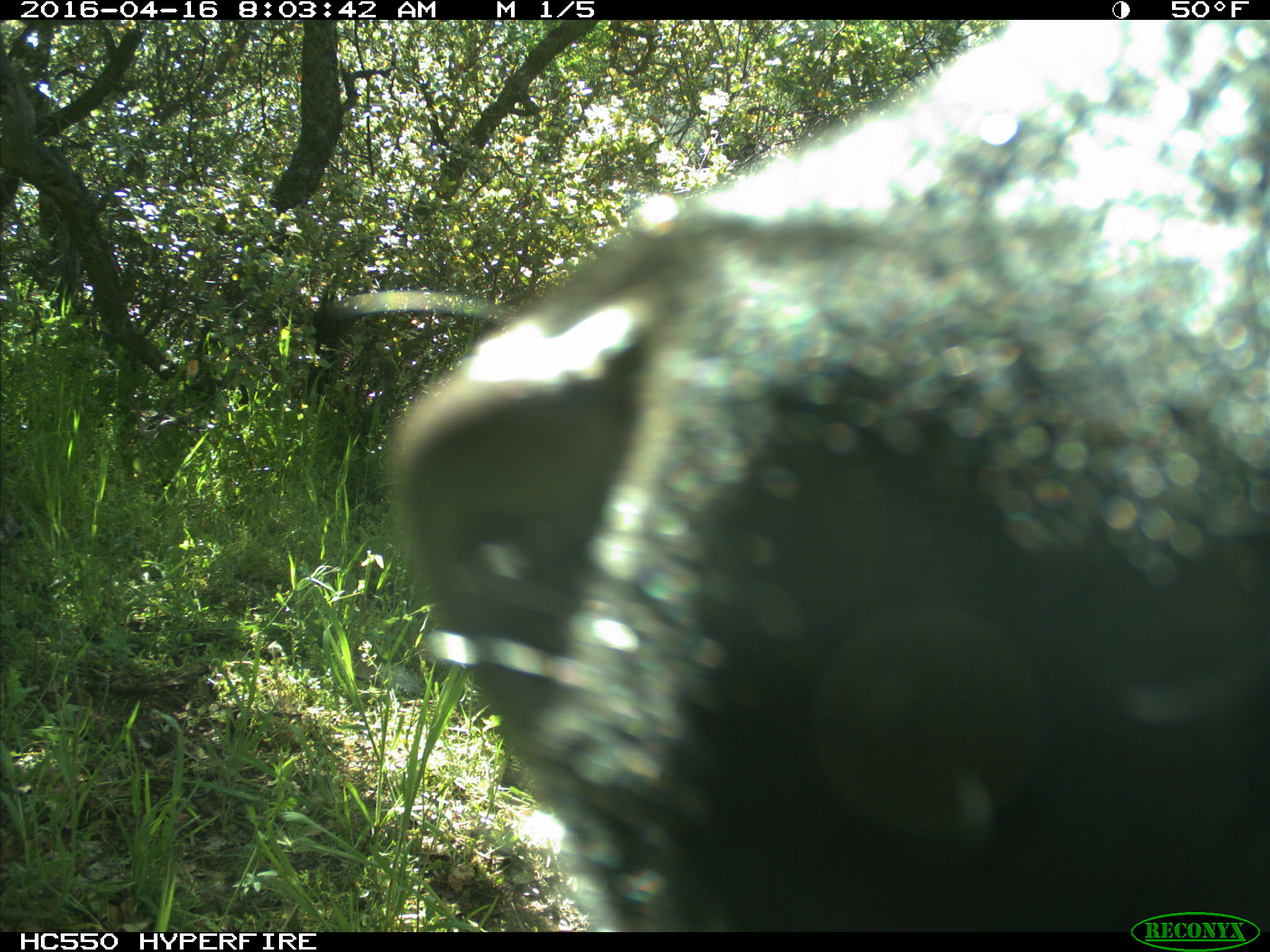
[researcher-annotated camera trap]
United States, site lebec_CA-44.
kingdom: Animalia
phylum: Chordata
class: Mammalia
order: Artiodactyla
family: Bovidae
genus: Bos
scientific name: Bos taurus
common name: domestic cow